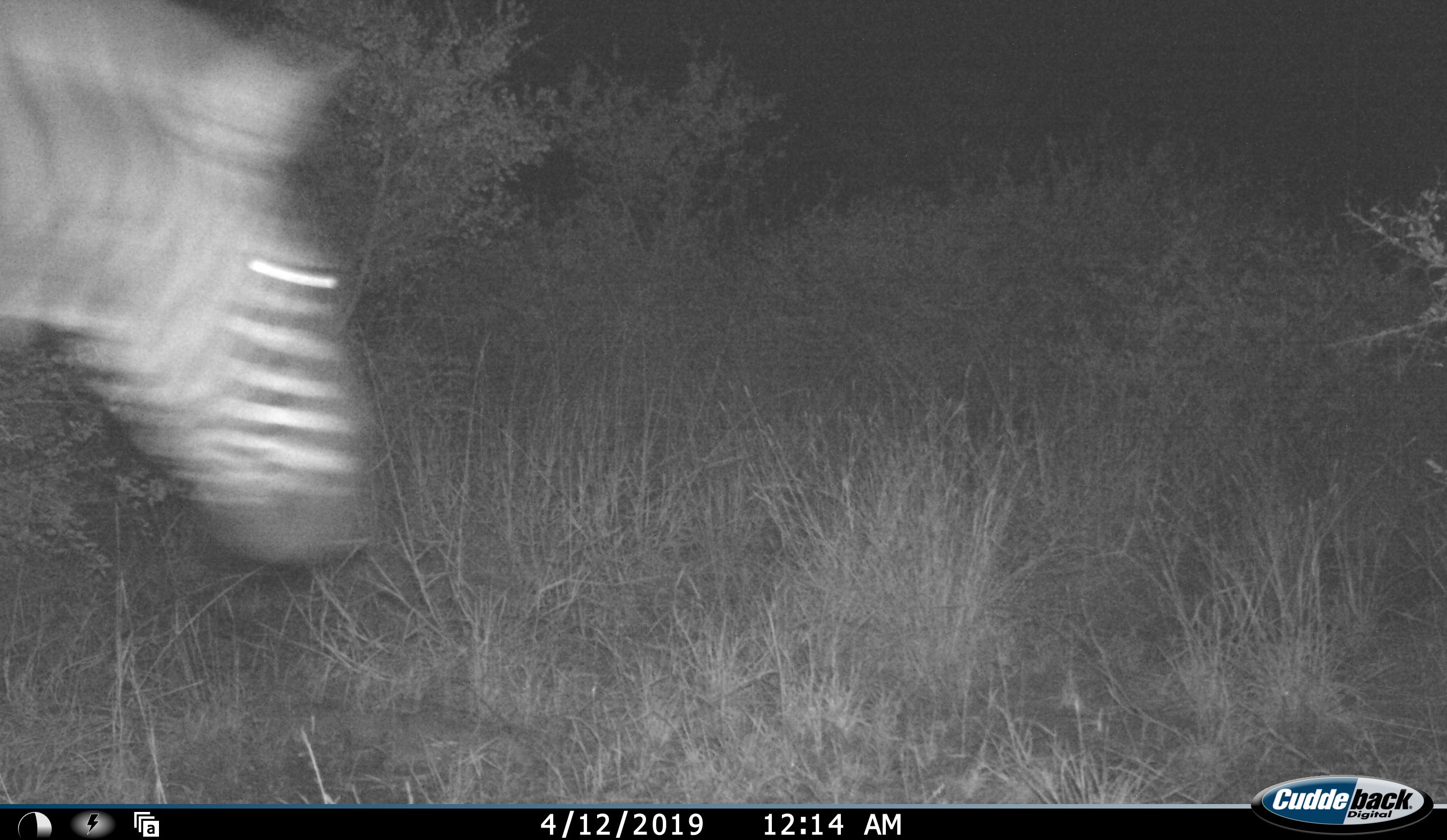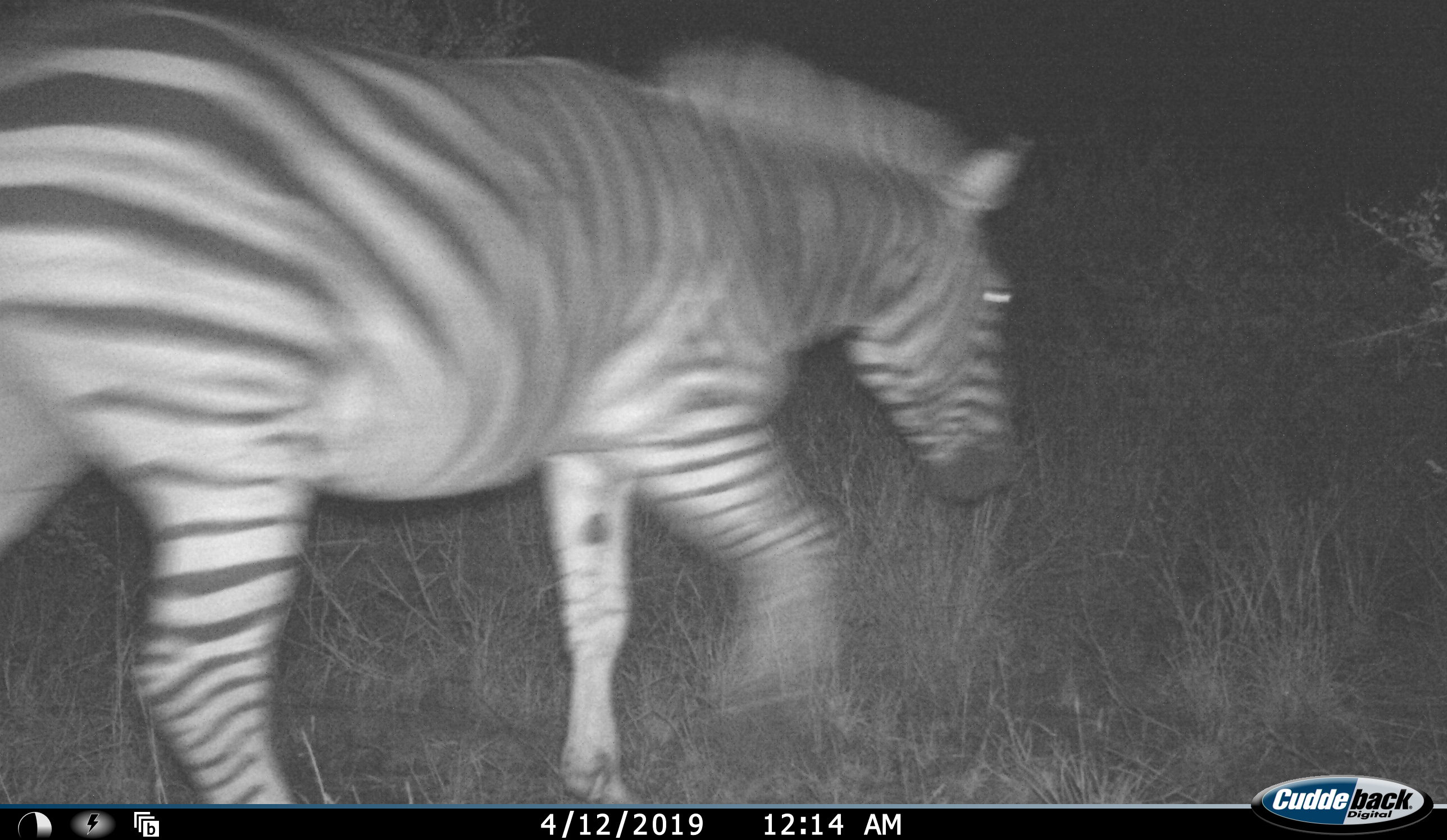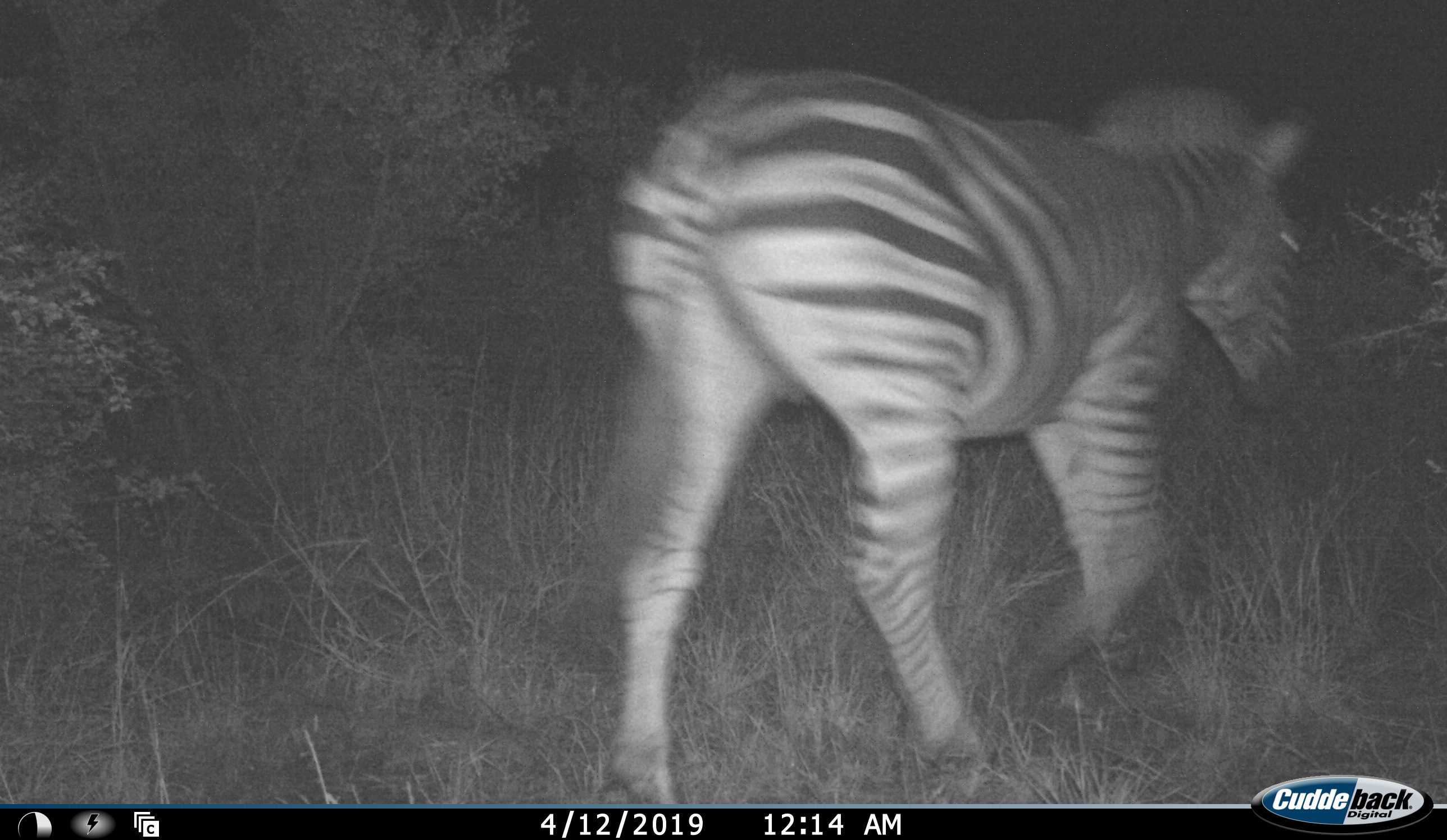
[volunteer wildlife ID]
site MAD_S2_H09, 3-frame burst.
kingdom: Animalia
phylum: Chordata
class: Mammalia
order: Perissodactyla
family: Equidae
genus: Equus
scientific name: Equus quagga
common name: plains zebra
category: zebraplains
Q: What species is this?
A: Zebraplains (plains zebra) (Equus quagga).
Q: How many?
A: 1.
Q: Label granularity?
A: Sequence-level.